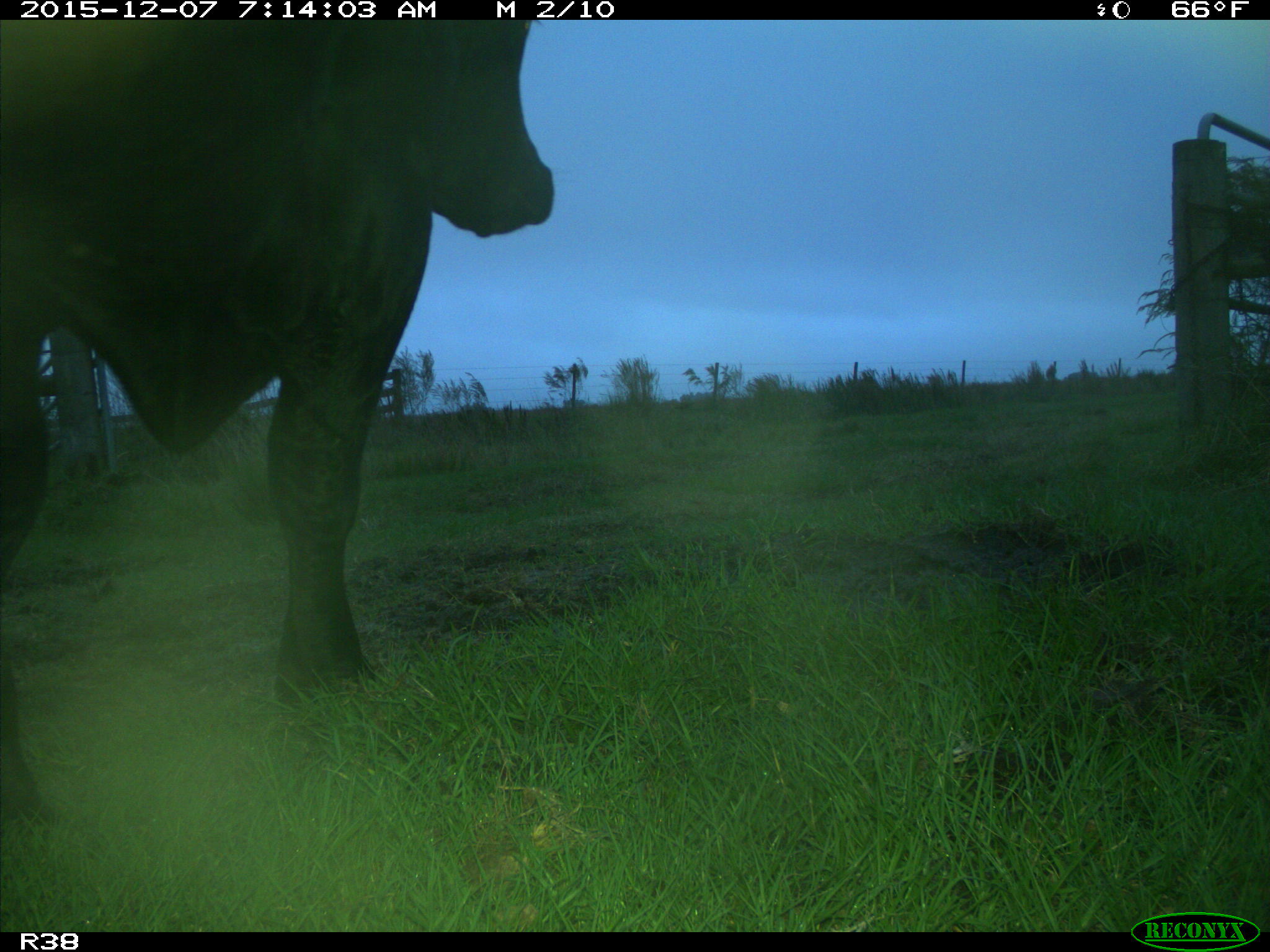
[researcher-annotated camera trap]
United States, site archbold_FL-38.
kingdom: Animalia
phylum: Chordata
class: Mammalia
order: Artiodactyla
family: Bovidae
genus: Bos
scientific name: Bos taurus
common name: domestic cow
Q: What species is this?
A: Bos taurus (domestic cow).